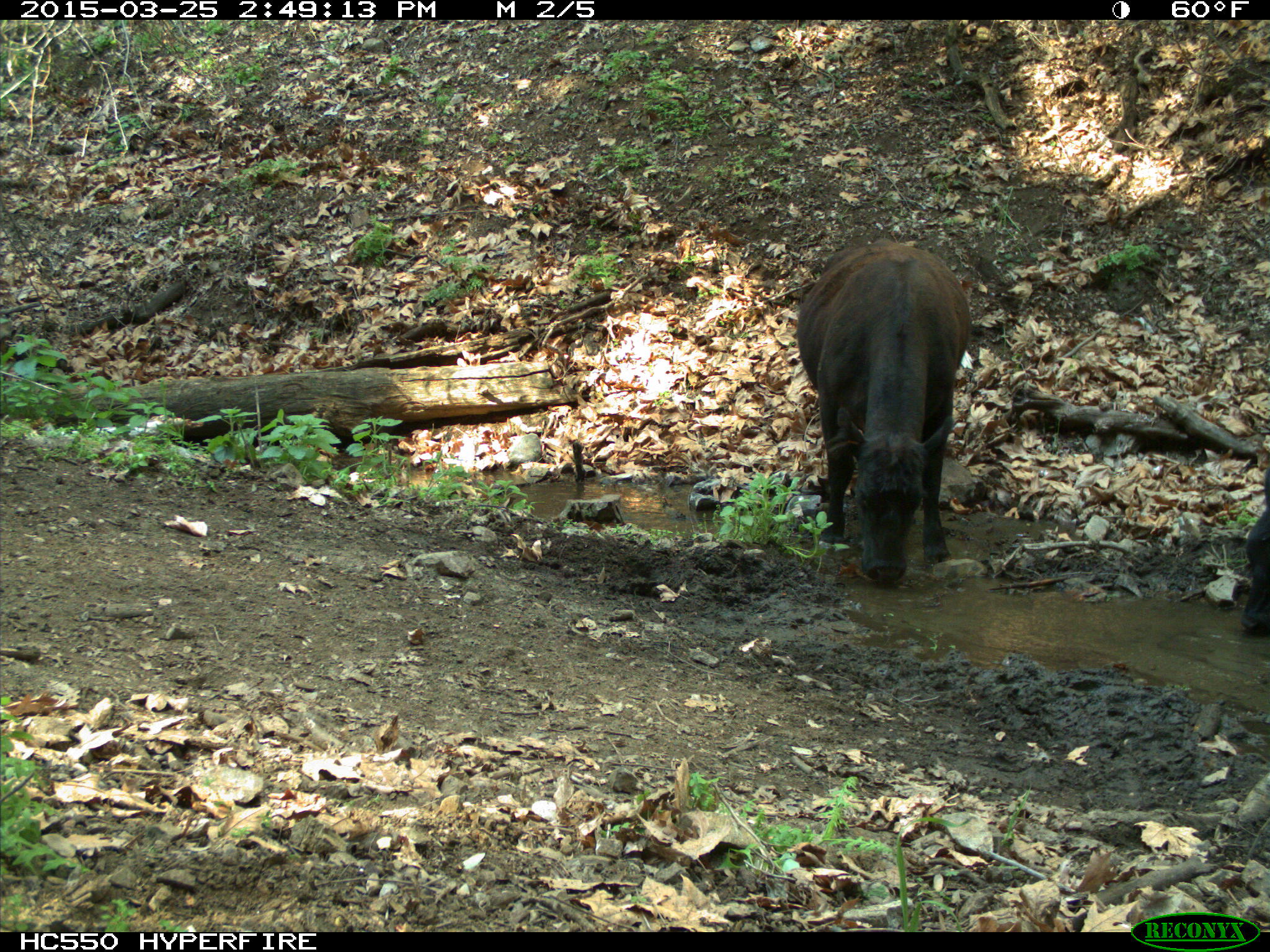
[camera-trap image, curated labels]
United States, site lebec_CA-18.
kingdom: Animalia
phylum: Chordata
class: Mammalia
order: Artiodactyla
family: Bovidae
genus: Bos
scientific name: Bos taurus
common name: domestic cow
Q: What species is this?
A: Bos taurus (domestic cow).